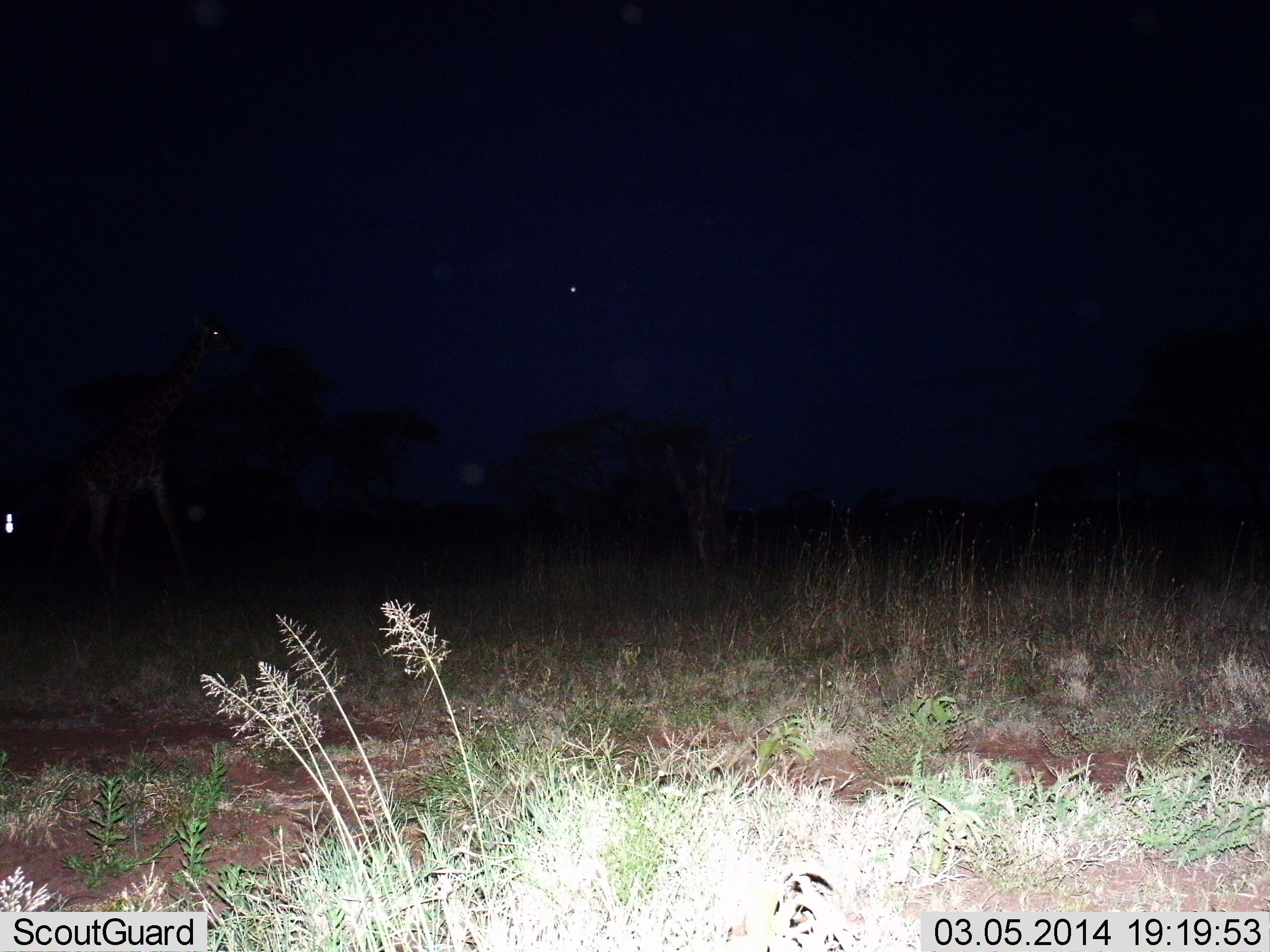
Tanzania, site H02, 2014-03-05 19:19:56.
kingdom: Animalia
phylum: Chordata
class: Mammalia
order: Artiodactyla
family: Giraffidae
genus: Giraffa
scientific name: Giraffa camelopardalis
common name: giraffe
Giraffe (Giraffa camelopardalis), count 1. Behavior (volunteer vote fractions): standing 60%, resting 0%, moving 40%, interacting 0%. Young present (vote fraction): 0%. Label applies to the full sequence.